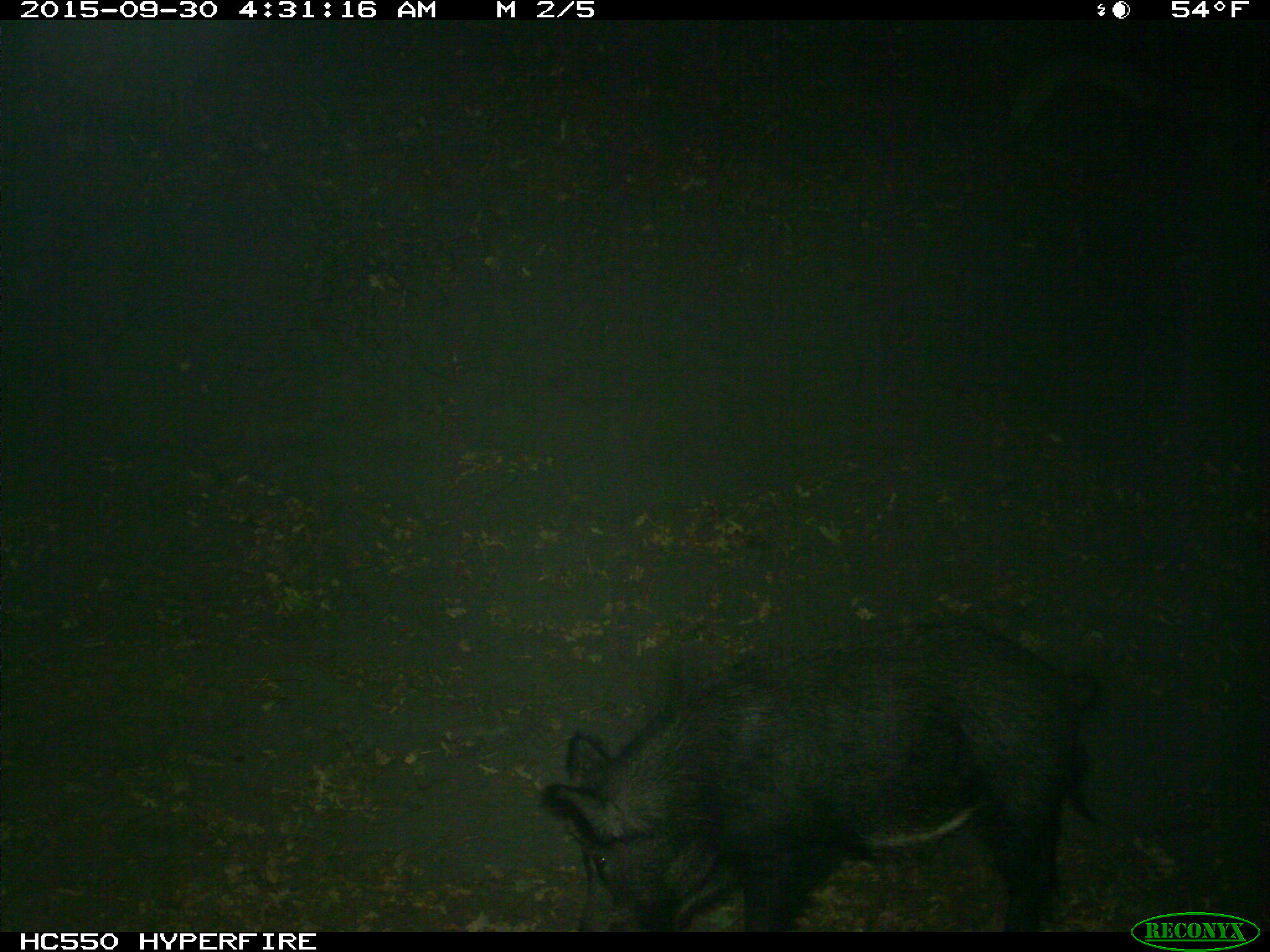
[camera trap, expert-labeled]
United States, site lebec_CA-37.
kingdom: Animalia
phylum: Chordata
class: Mammalia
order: Artiodactyla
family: Suidae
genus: Sus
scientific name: Sus scrofa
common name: wild boar